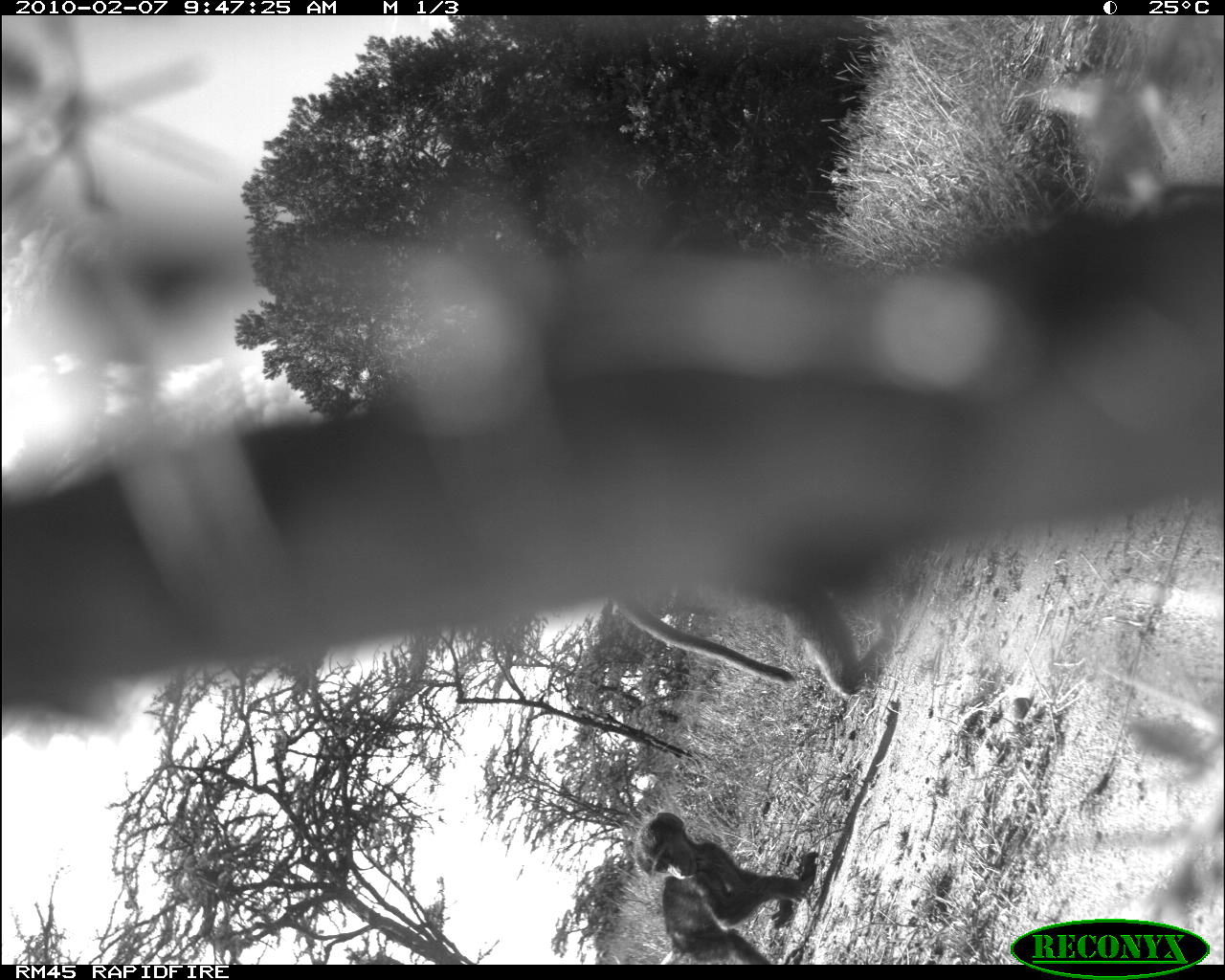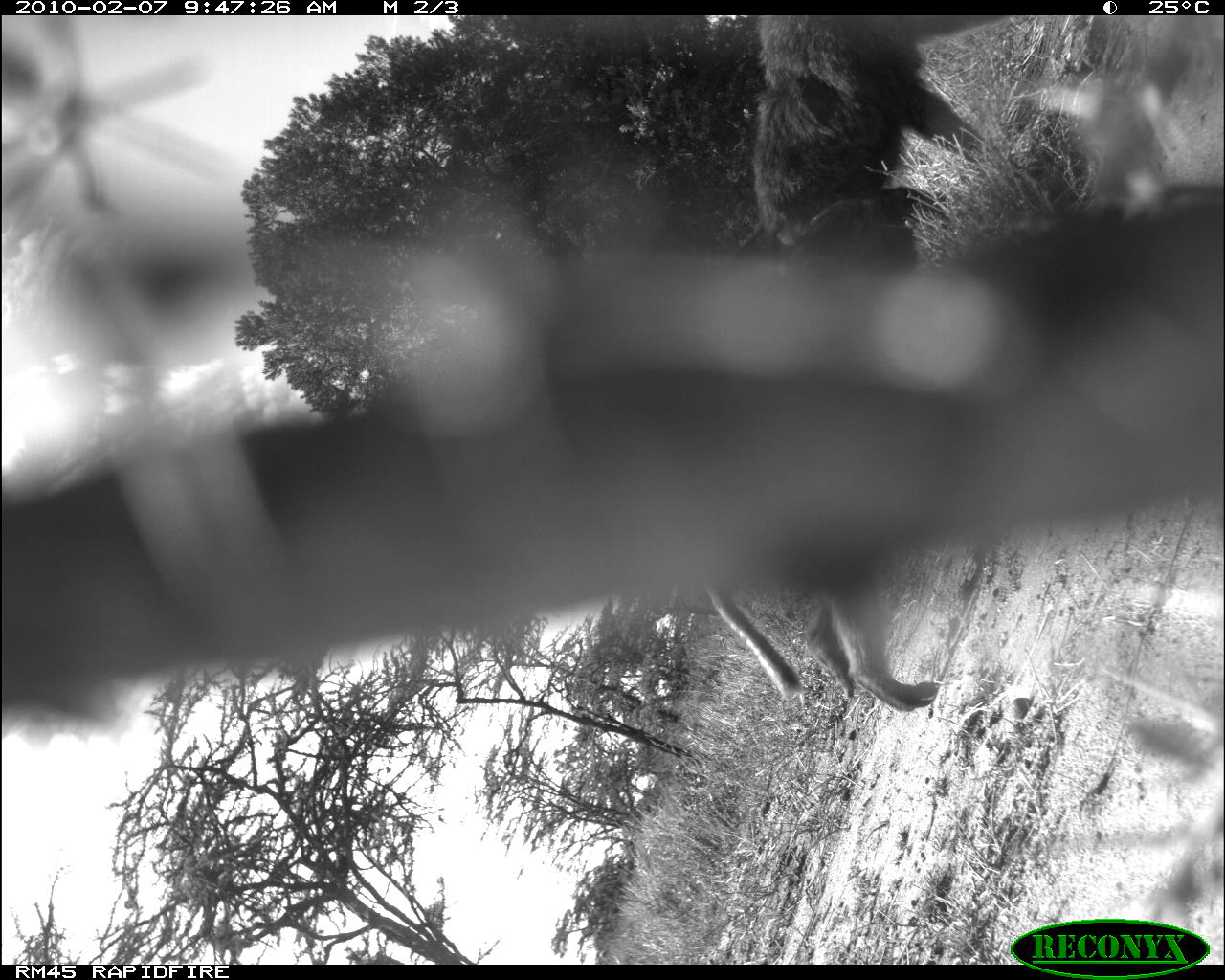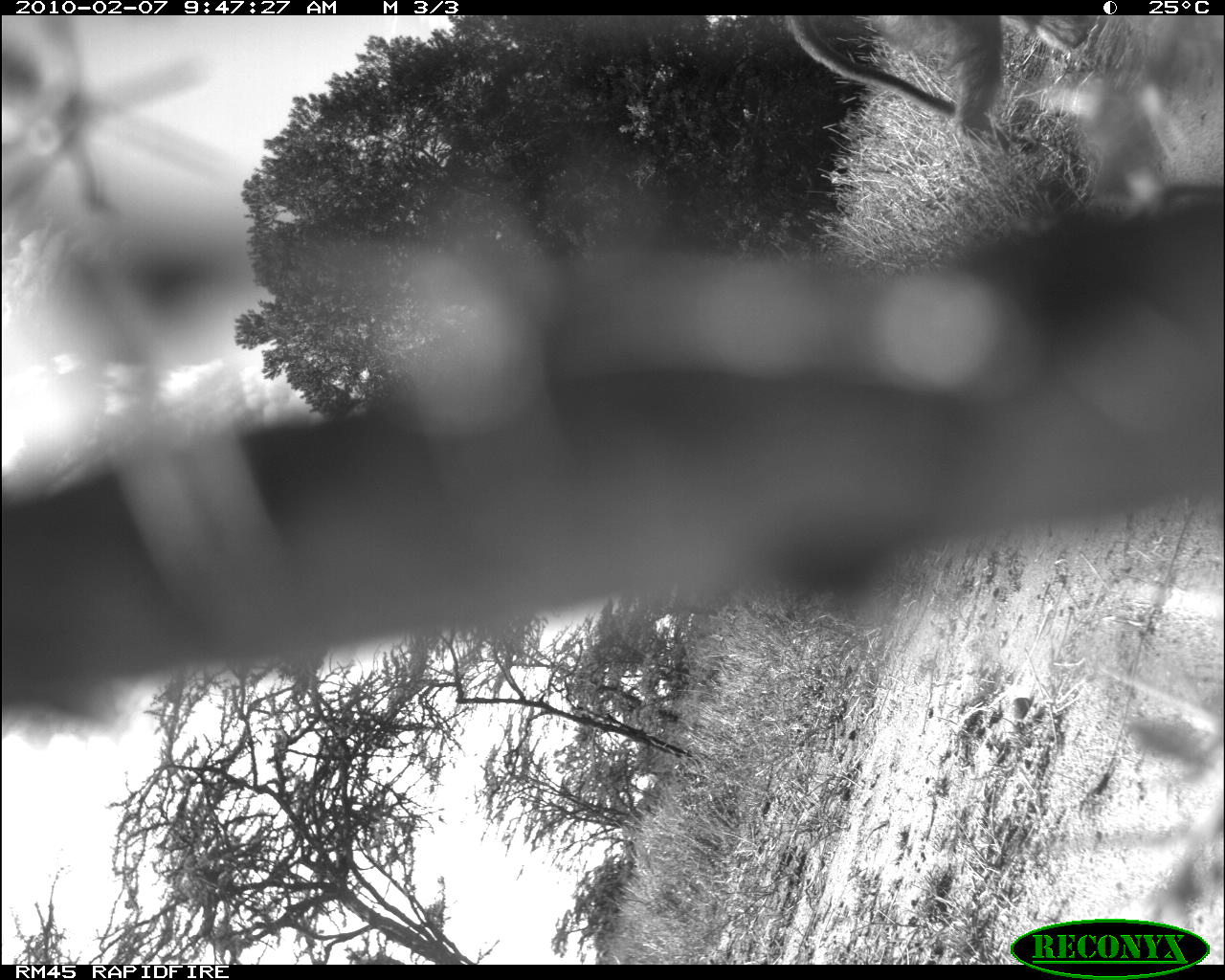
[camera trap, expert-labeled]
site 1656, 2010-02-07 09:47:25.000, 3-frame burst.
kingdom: Animalia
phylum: Chordata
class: Mammalia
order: Primates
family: Cercopithecidae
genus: Papio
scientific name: Papio anubis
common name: olive baboon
Papio anubis (olive baboon), count 2.